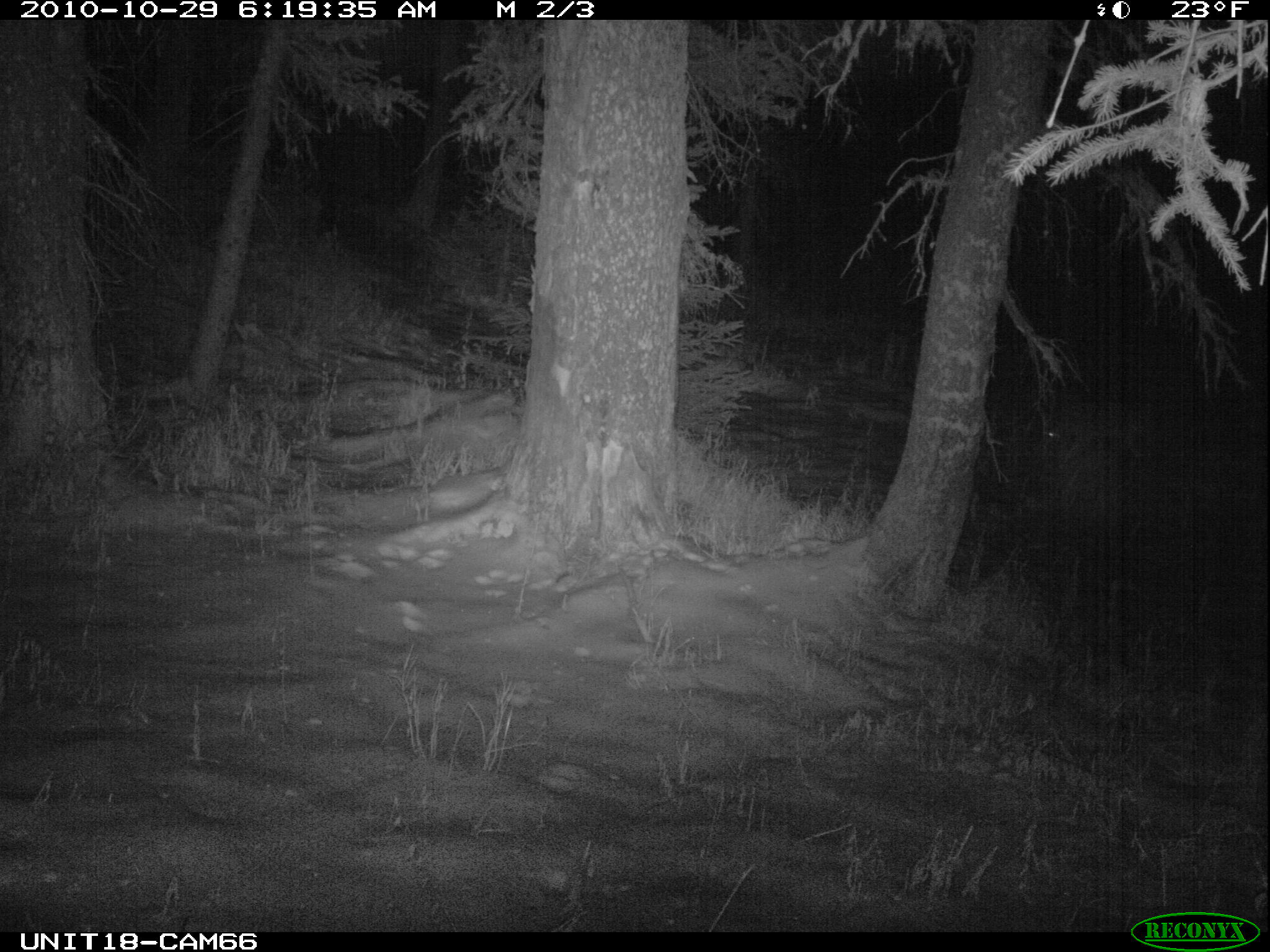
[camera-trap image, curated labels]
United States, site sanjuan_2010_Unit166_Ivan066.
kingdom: Animalia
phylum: Chordata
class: Mammalia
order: Carnivora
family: Canidae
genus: Canis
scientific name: Canis latrans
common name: coyote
Canis latrans (coyote).